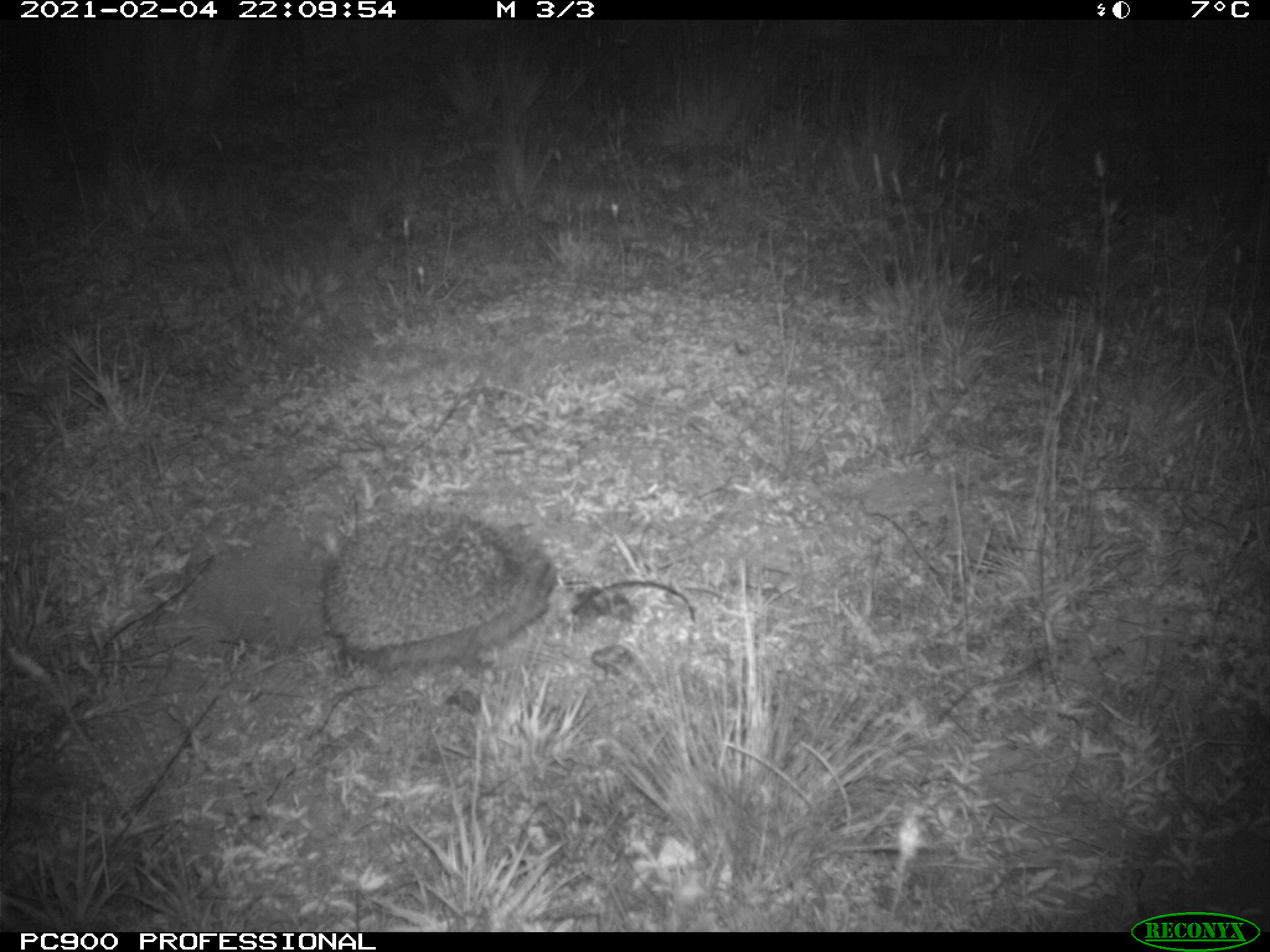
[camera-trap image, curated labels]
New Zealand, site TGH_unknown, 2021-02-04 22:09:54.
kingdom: Animalia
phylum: Chordata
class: Mammalia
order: Eulipotyphla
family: Erinaceidae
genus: Erinaceus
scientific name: Erinaceus europaeus europaeus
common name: european hedgehog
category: hedgehog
Hedgehog (european hedgehog) (Erinaceus europaeus europaeus).